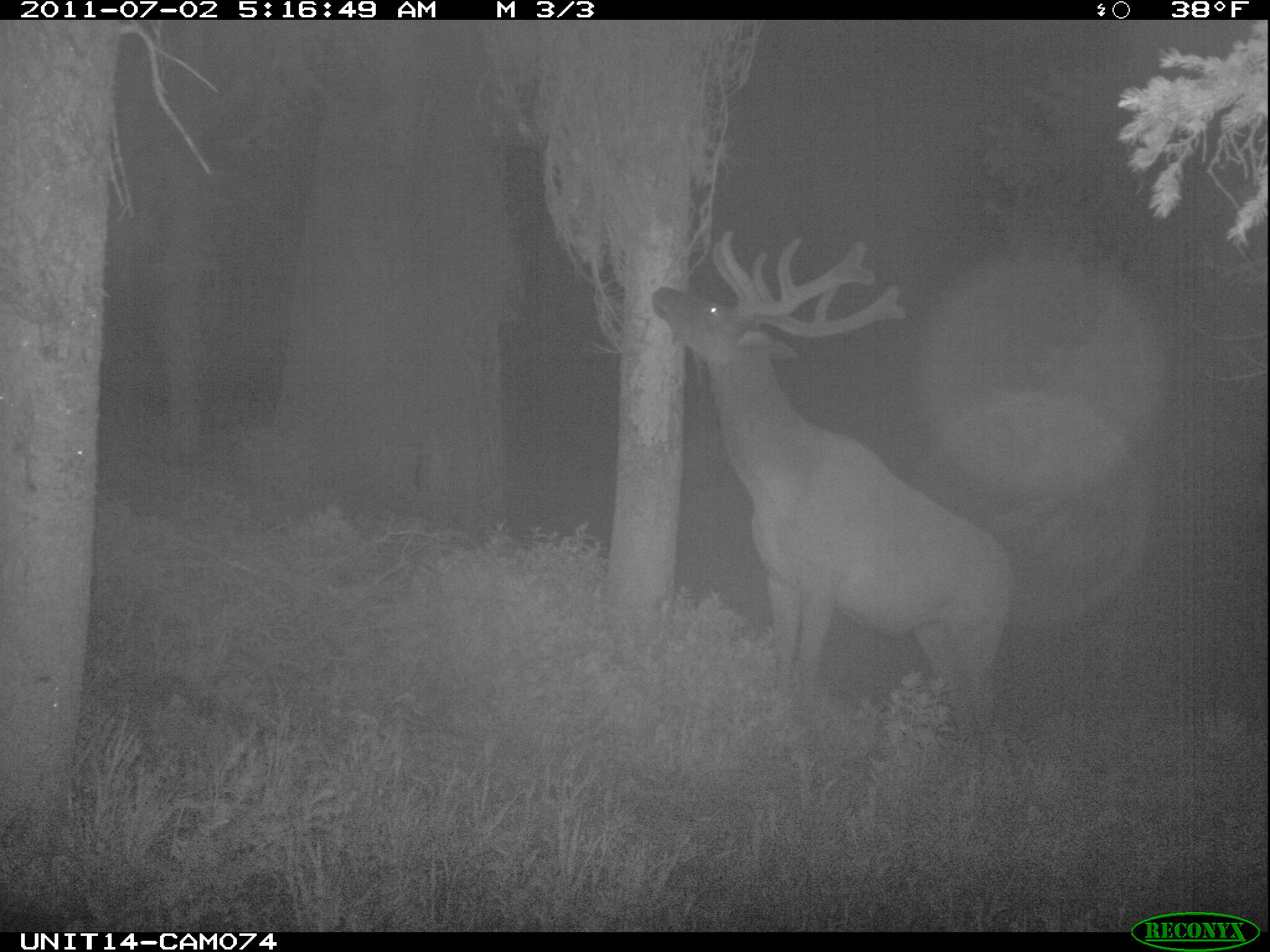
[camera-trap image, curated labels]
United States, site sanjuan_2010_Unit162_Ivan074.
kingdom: Animalia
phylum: Chordata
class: Mammalia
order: Artiodactyla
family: Cervidae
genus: Cervus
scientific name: Cervus elaphus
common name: red deer